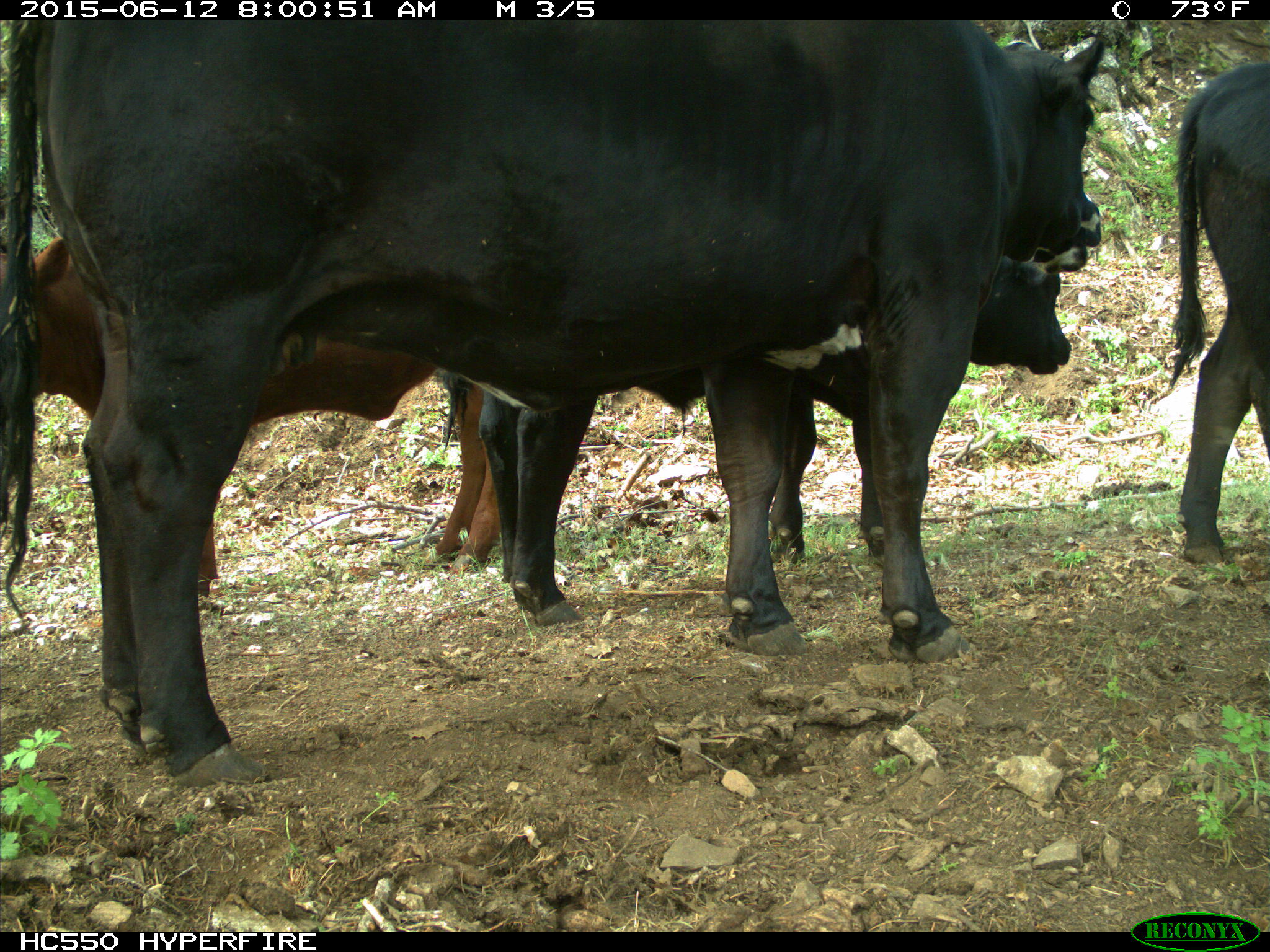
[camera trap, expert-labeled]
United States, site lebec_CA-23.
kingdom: Animalia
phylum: Chordata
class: Mammalia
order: Artiodactyla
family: Bovidae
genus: Bos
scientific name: Bos taurus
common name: domestic cow